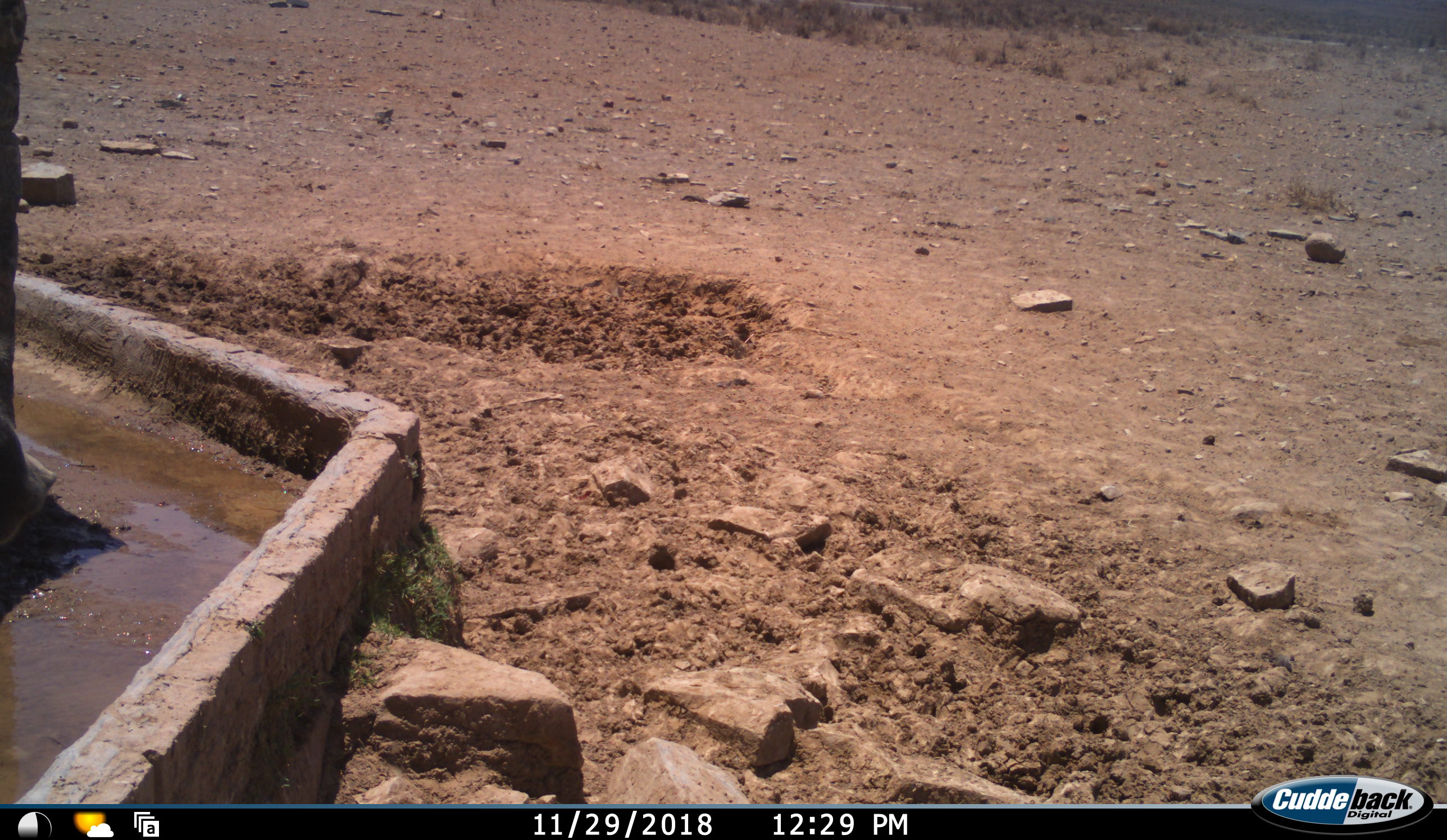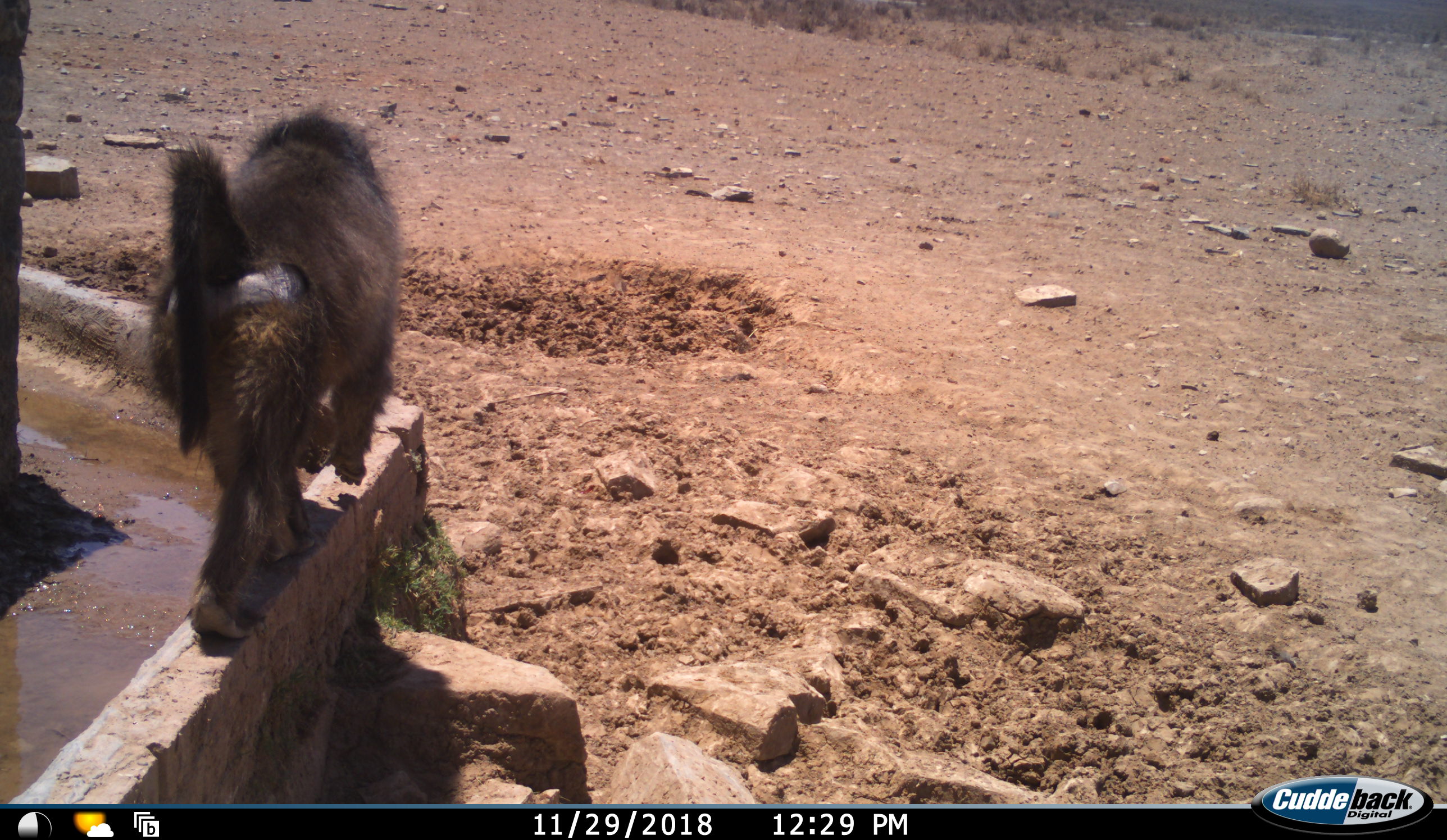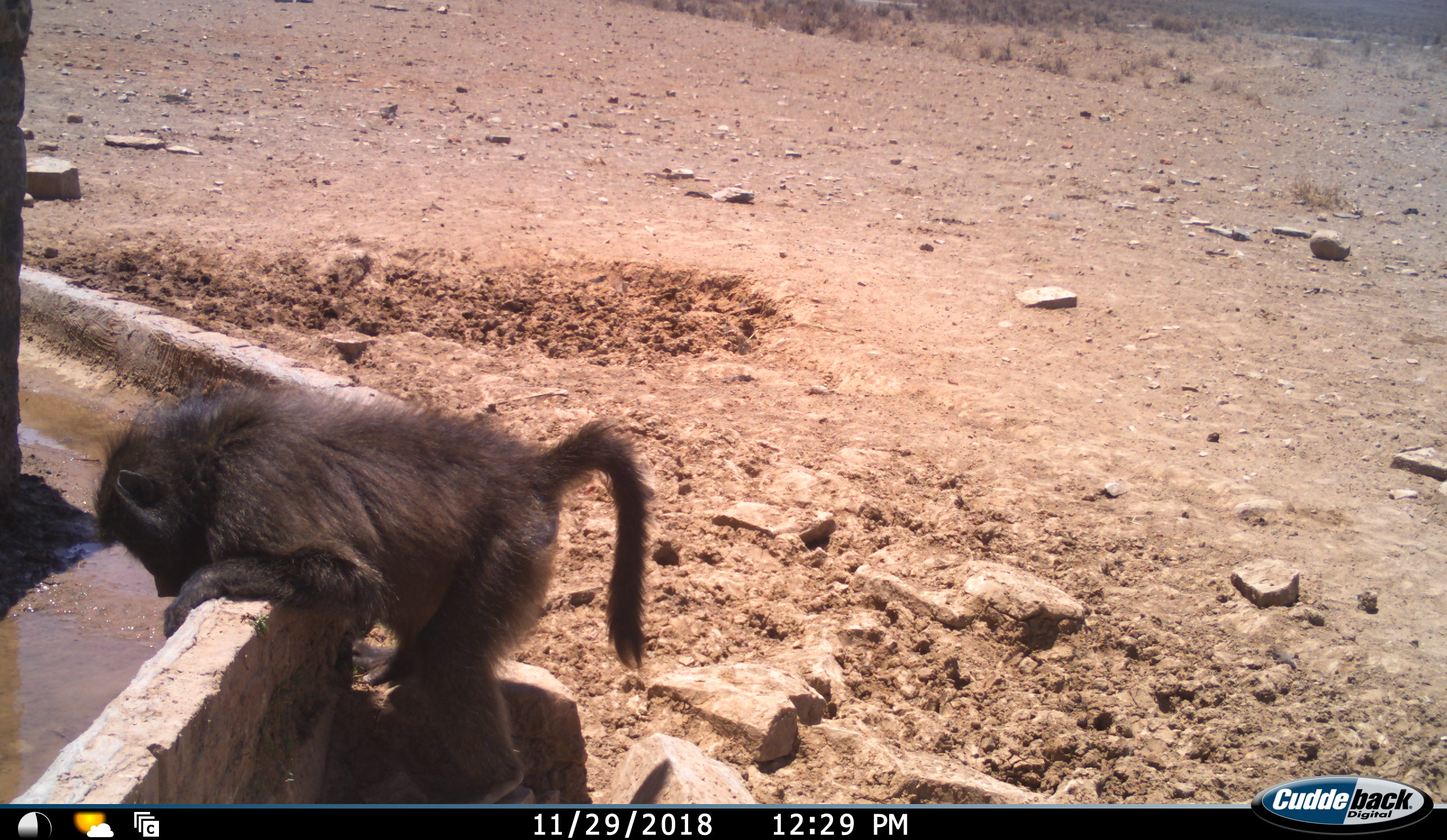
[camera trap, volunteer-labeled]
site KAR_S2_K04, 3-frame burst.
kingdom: Animalia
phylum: Chordata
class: Mammalia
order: Primates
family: Cercopithecidae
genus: Papio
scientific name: Papio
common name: baboon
Baboon (Papio), count 1. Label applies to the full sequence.